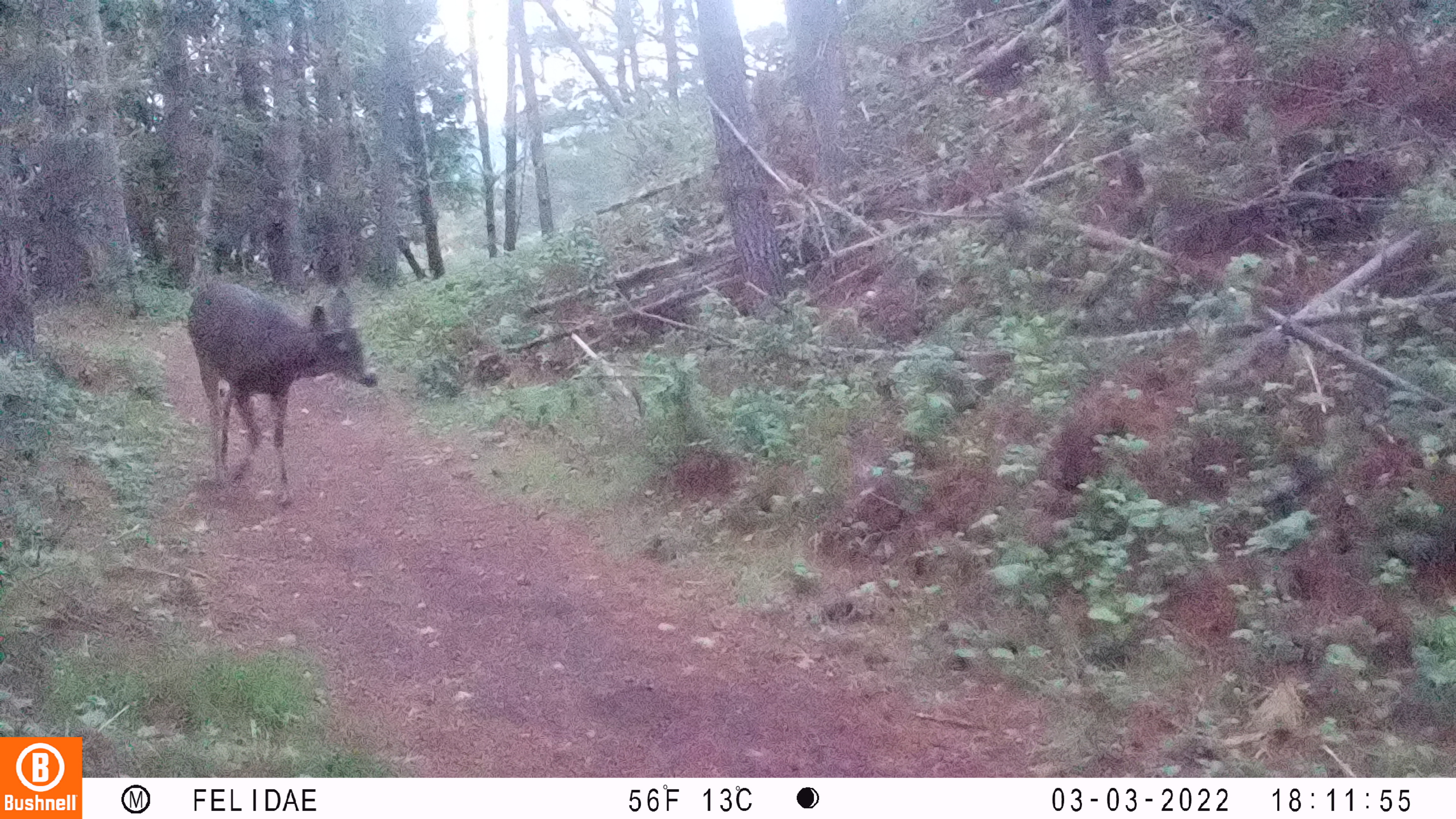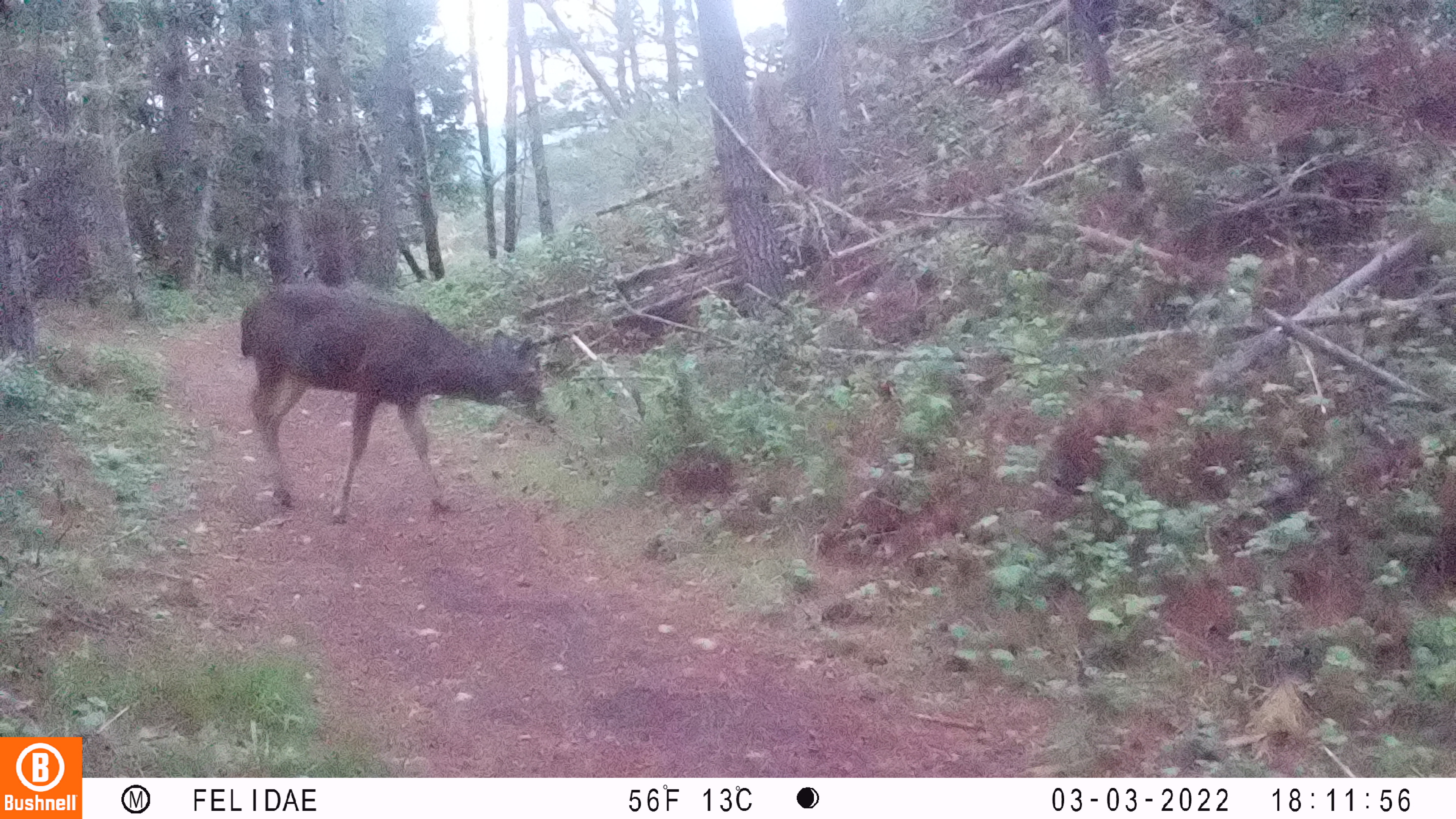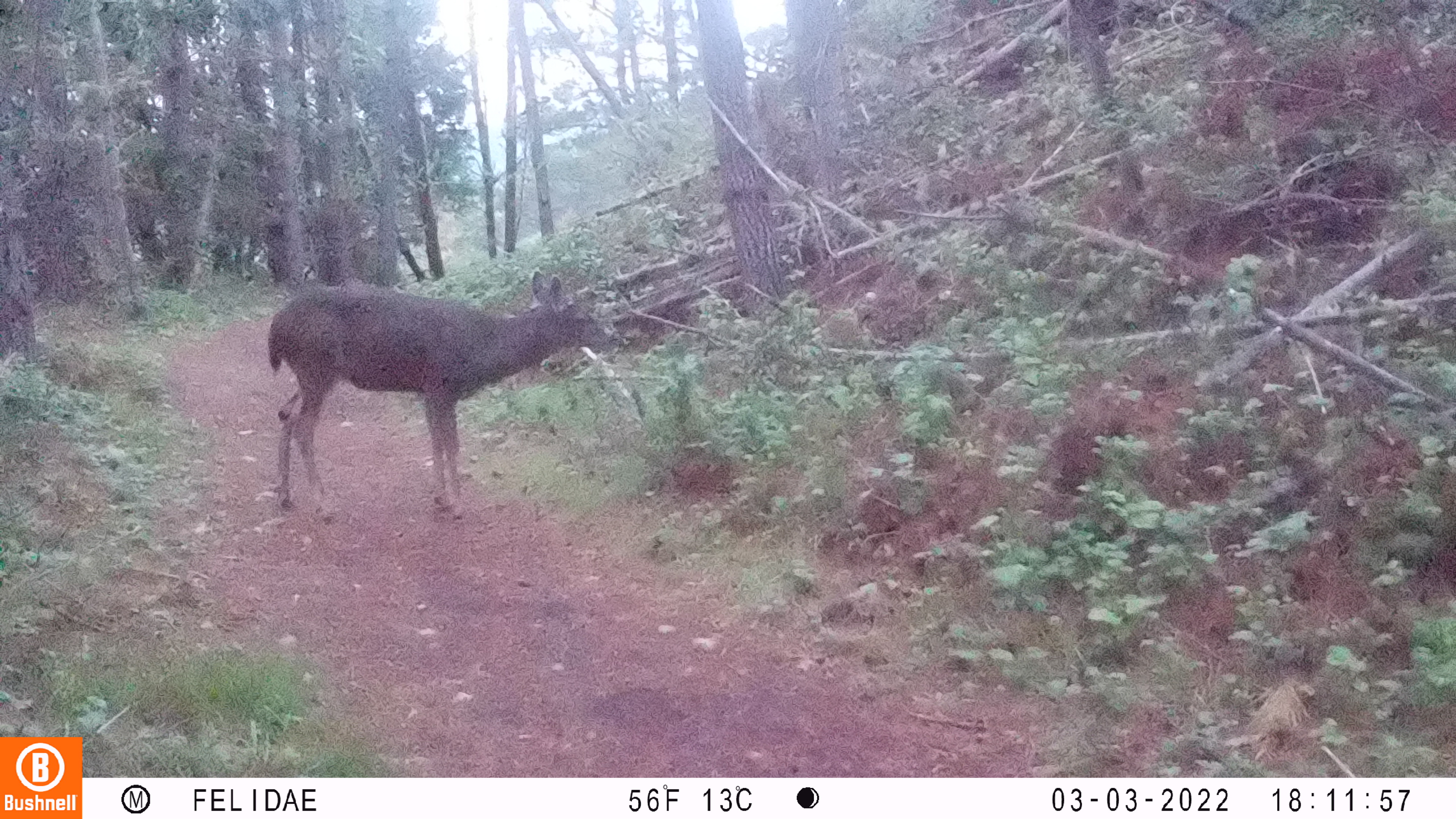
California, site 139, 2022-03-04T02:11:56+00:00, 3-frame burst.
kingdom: Animalia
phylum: Chordata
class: Mammalia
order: Artiodactyla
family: Cervidae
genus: Odocoileus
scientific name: Odocoileus hemionus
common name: mule deer